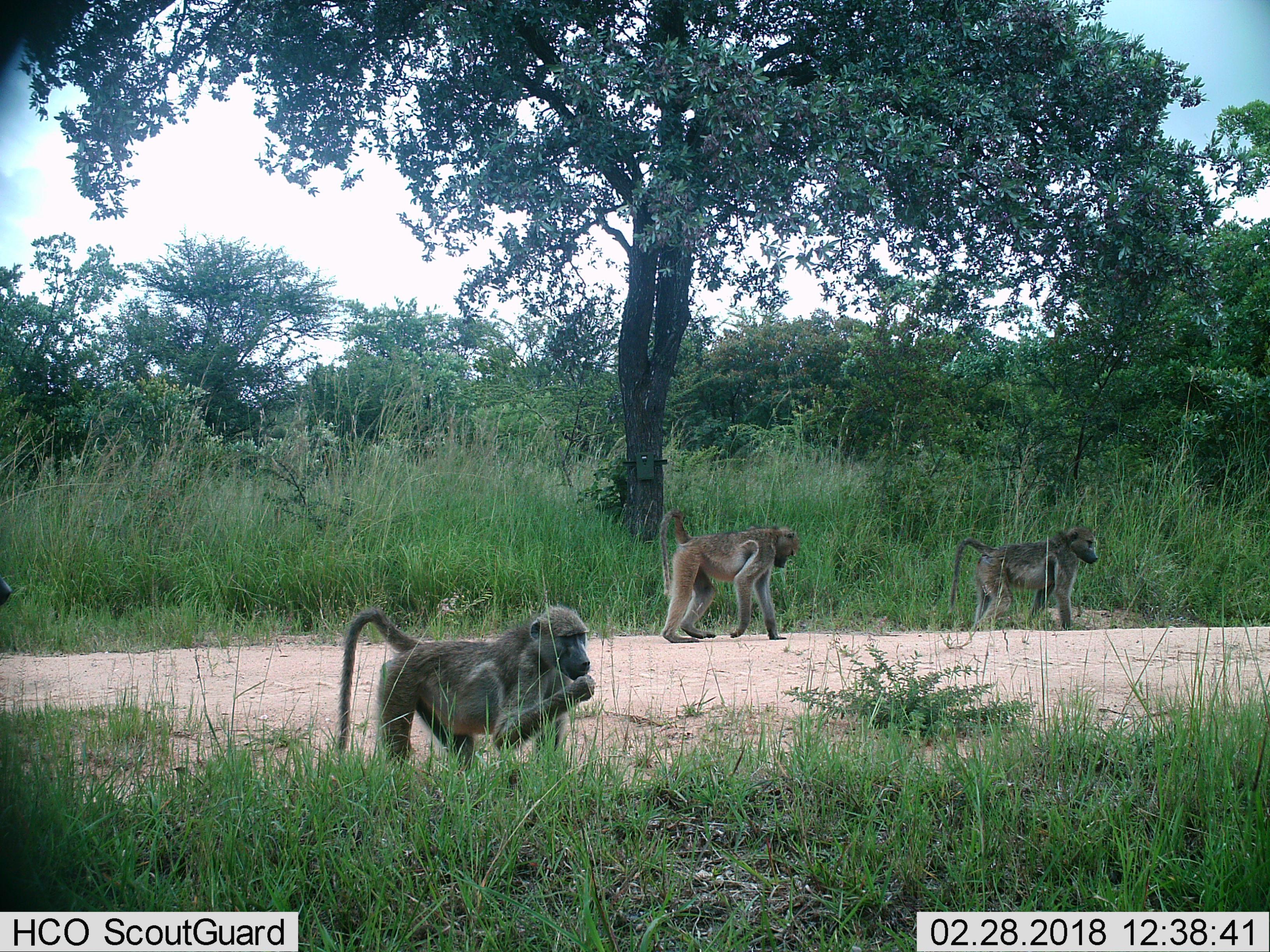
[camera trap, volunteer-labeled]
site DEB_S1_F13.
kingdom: Animalia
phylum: Chordata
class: Mammalia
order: Primates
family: Cercopithecidae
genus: Papio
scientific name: Papio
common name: baboon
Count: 4.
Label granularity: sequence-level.